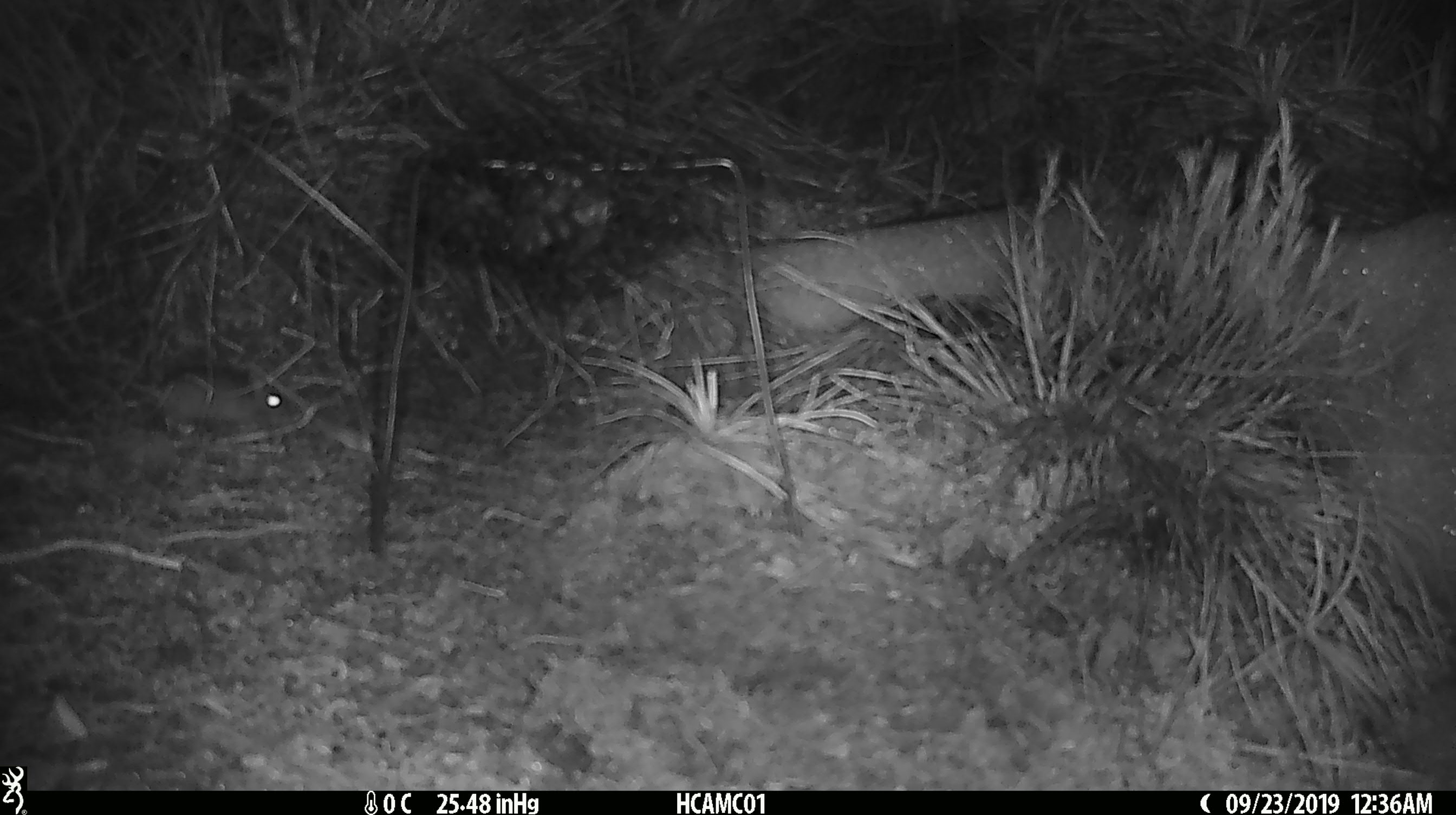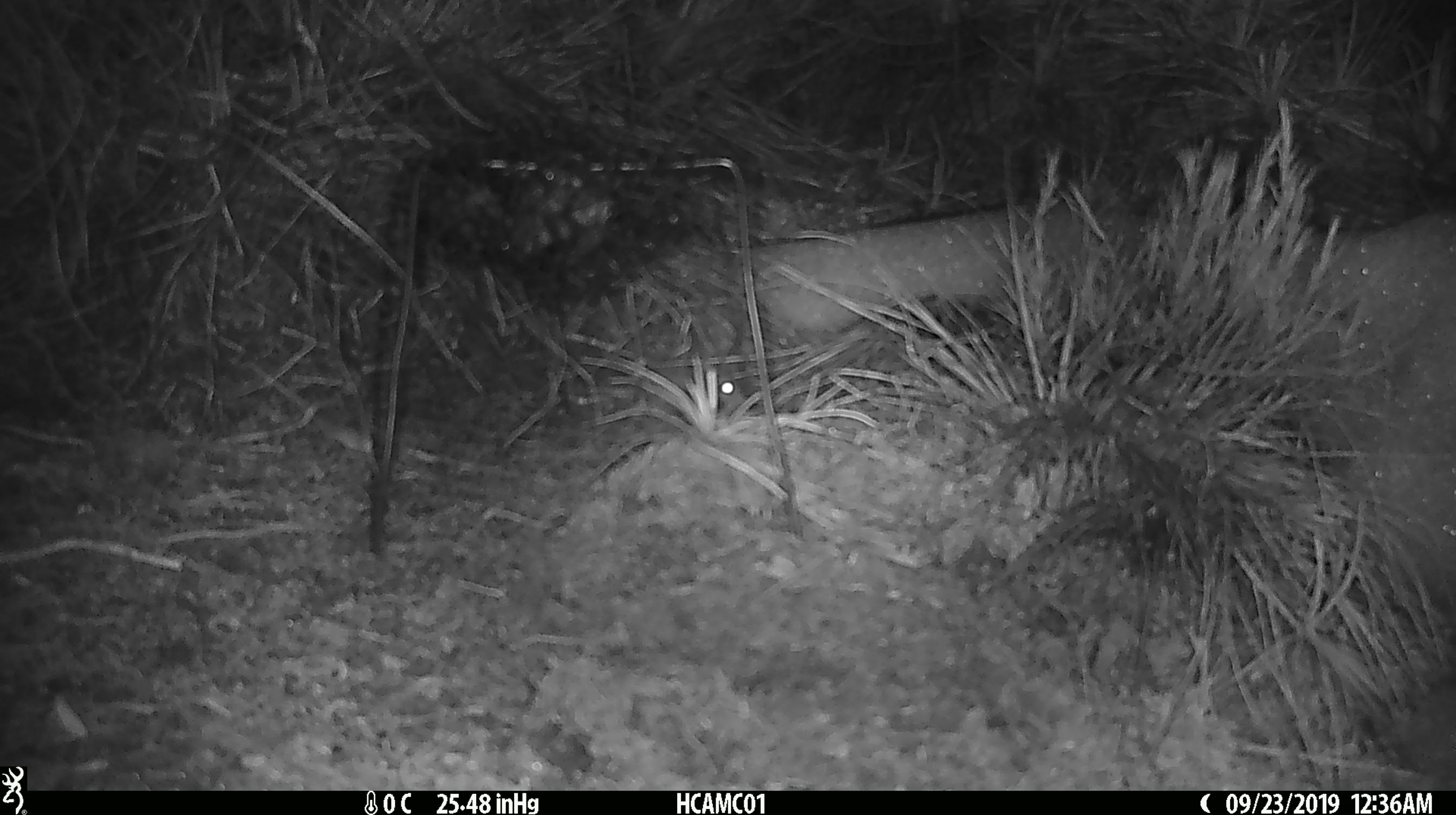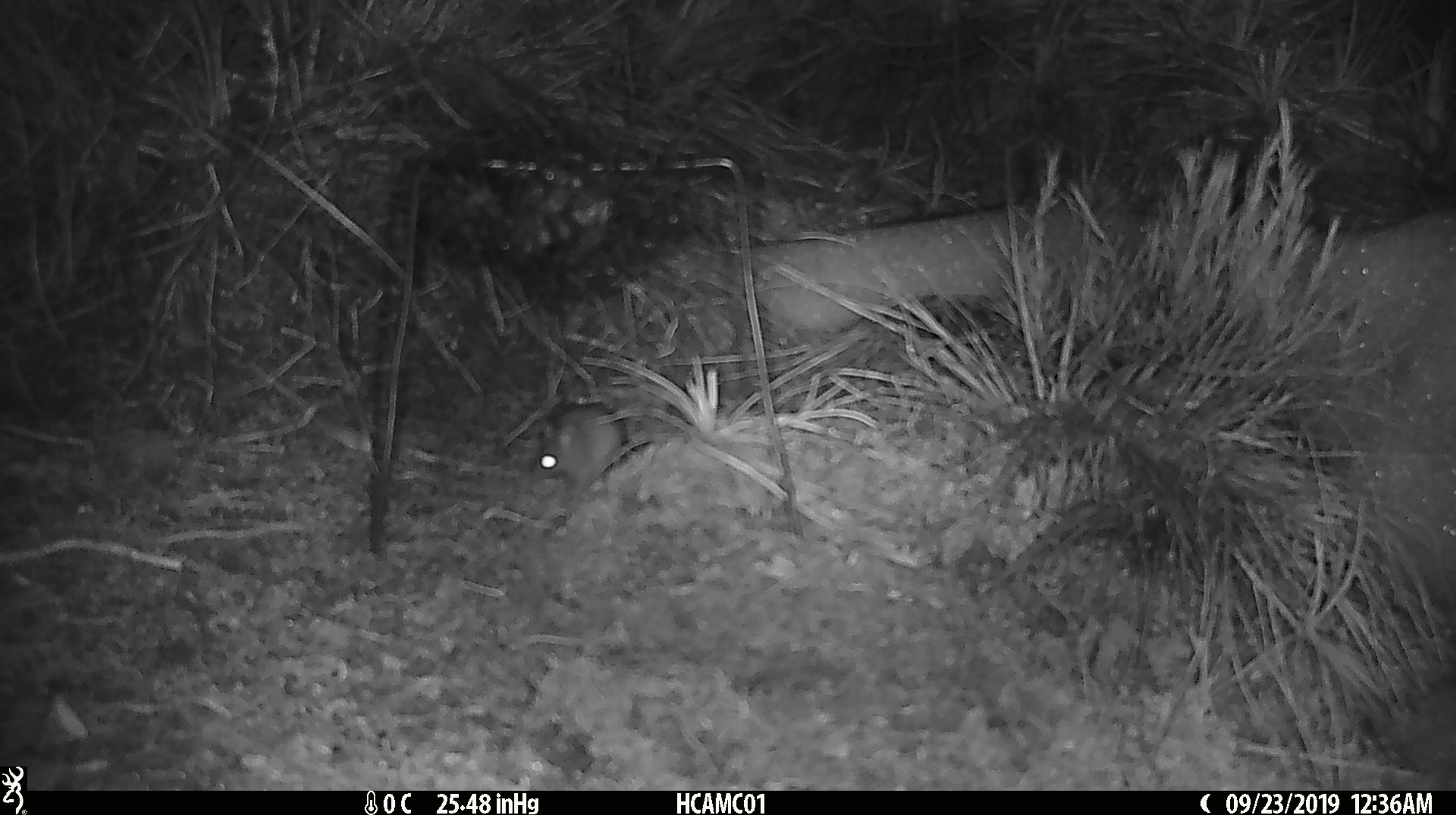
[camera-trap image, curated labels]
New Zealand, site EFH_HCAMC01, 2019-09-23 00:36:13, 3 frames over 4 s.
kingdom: Animalia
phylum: Chordata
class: Mammalia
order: Rodentia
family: Muridae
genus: Mus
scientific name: Mus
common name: mouse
Mouse (Mus).